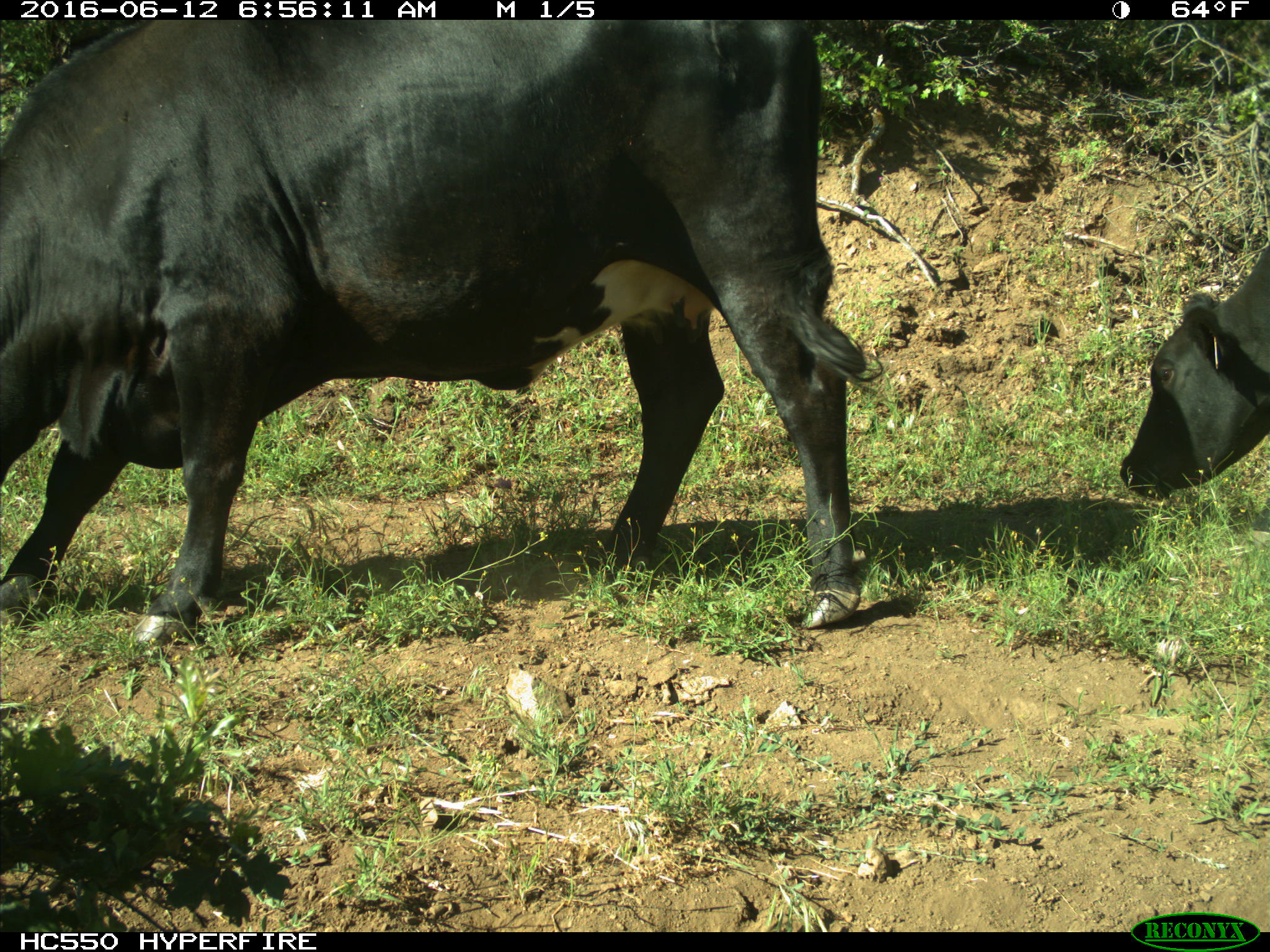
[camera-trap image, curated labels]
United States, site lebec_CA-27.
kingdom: Animalia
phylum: Chordata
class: Mammalia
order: Artiodactyla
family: Bovidae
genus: Bos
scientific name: Bos taurus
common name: domestic cow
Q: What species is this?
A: Bos taurus (domestic cow).